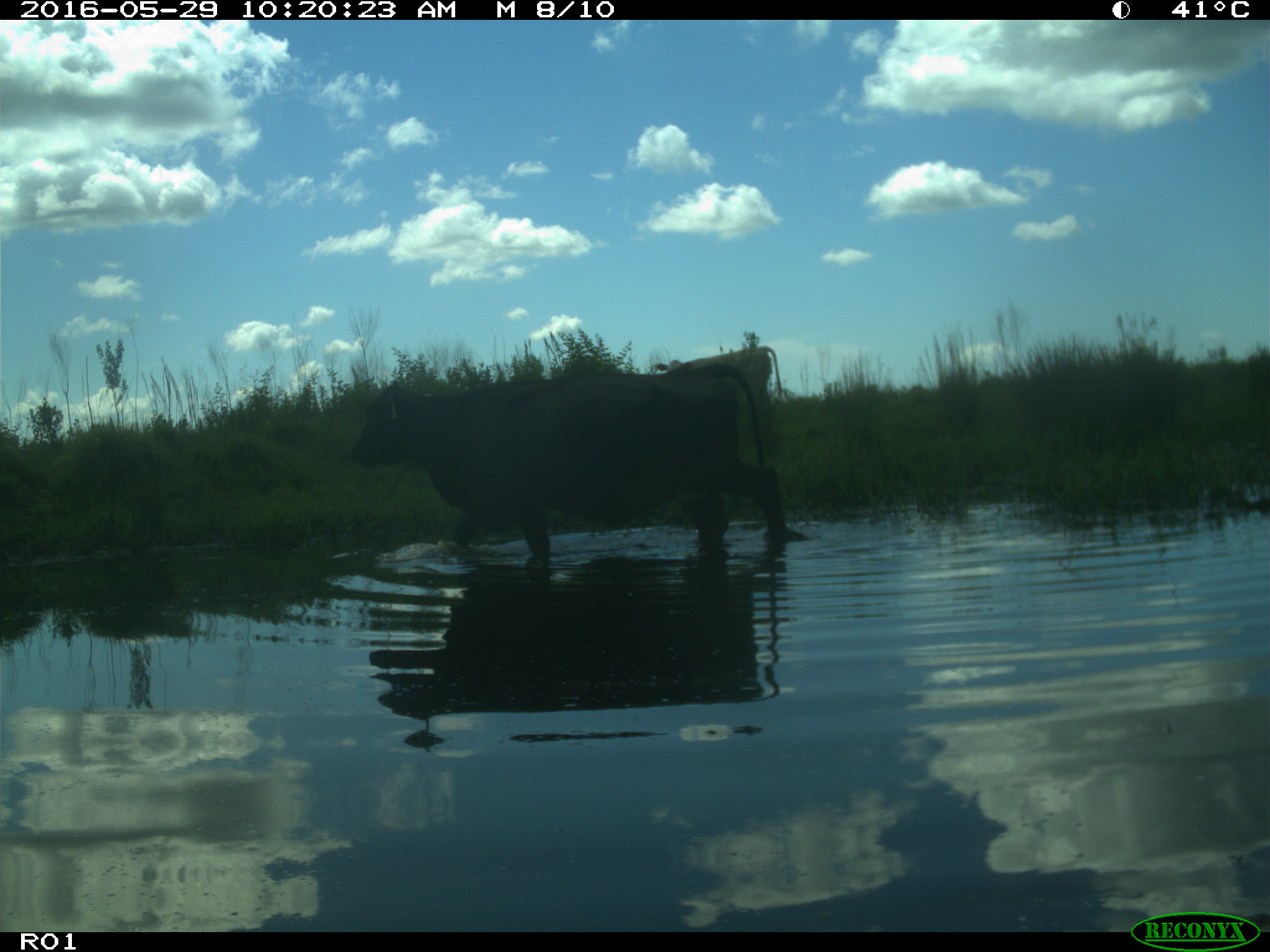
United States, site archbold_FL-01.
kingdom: Animalia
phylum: Chordata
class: Mammalia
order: Artiodactyla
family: Bovidae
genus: Bos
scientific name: Bos taurus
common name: domestic cow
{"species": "Bos taurus (domestic cow)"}